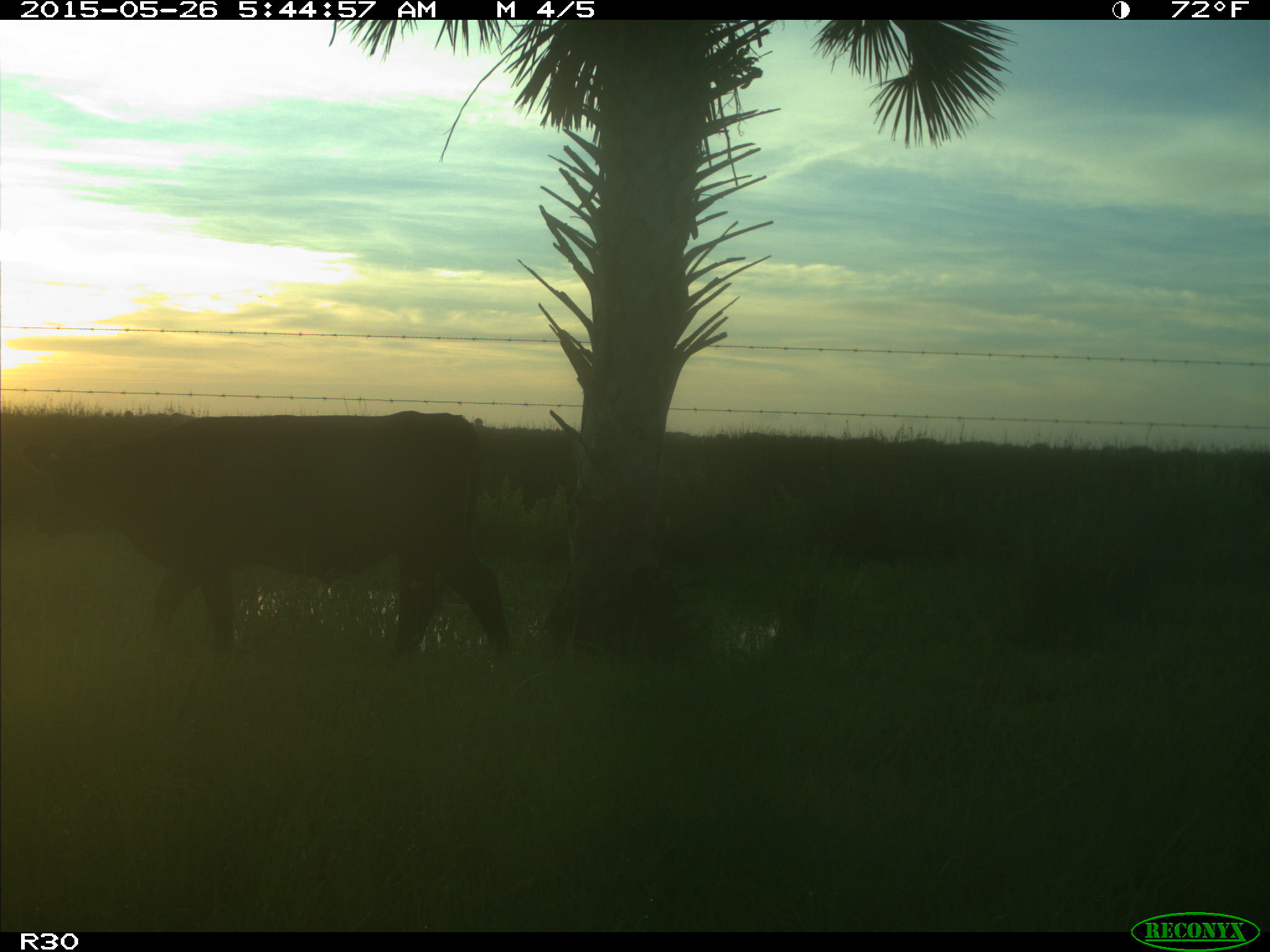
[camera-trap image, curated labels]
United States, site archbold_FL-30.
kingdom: Animalia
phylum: Chordata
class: Mammalia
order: Artiodactyla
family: Bovidae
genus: Bos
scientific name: Bos taurus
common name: domestic cow